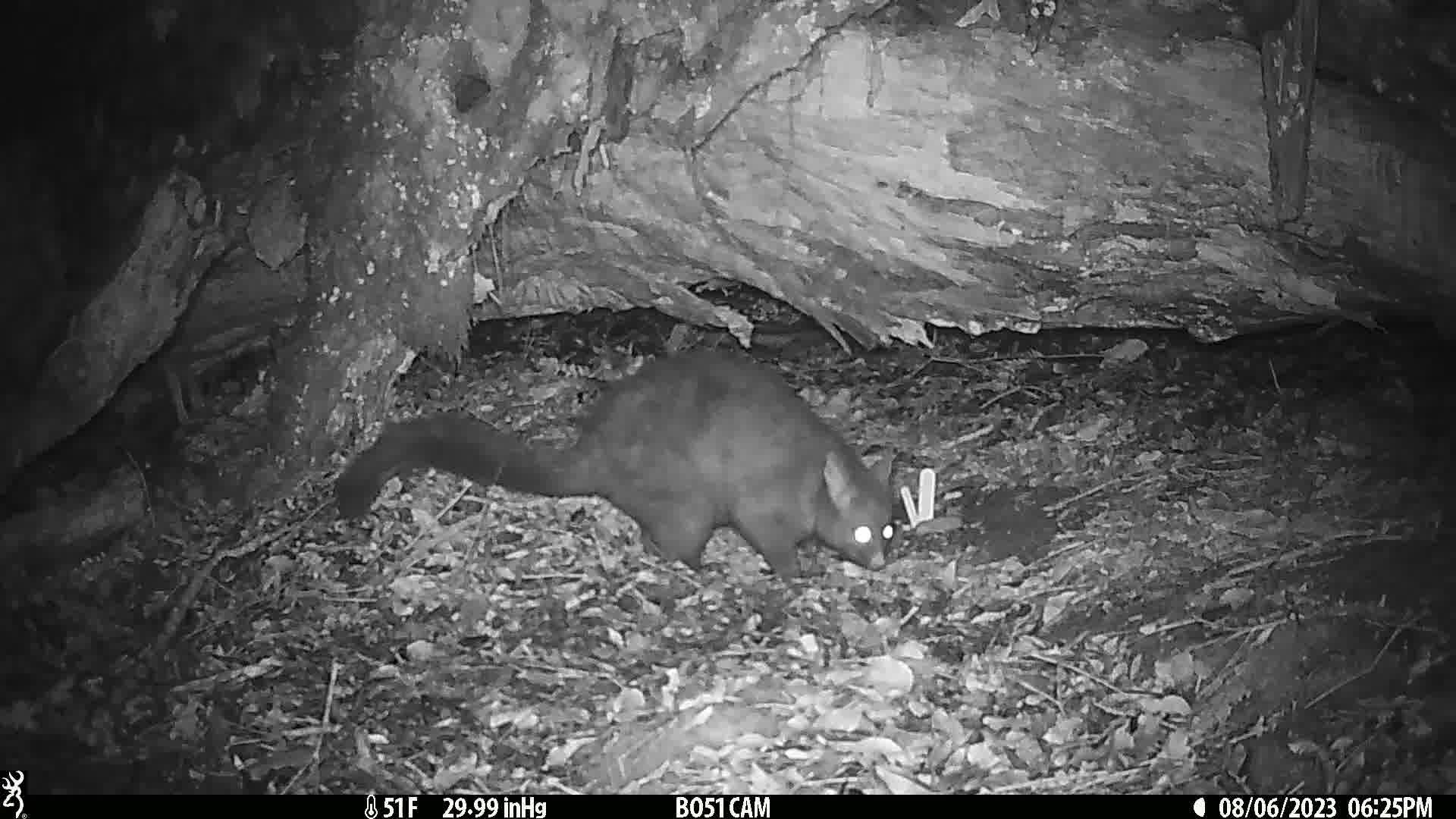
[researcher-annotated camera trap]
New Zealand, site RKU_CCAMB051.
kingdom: Animalia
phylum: Chordata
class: Mammalia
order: Diprotodontia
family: Phalangeridae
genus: Trichosurus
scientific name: Trichosurus vulpecula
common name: common brushtail possum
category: possum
Possum (common brushtail possum) (Trichosurus vulpecula).